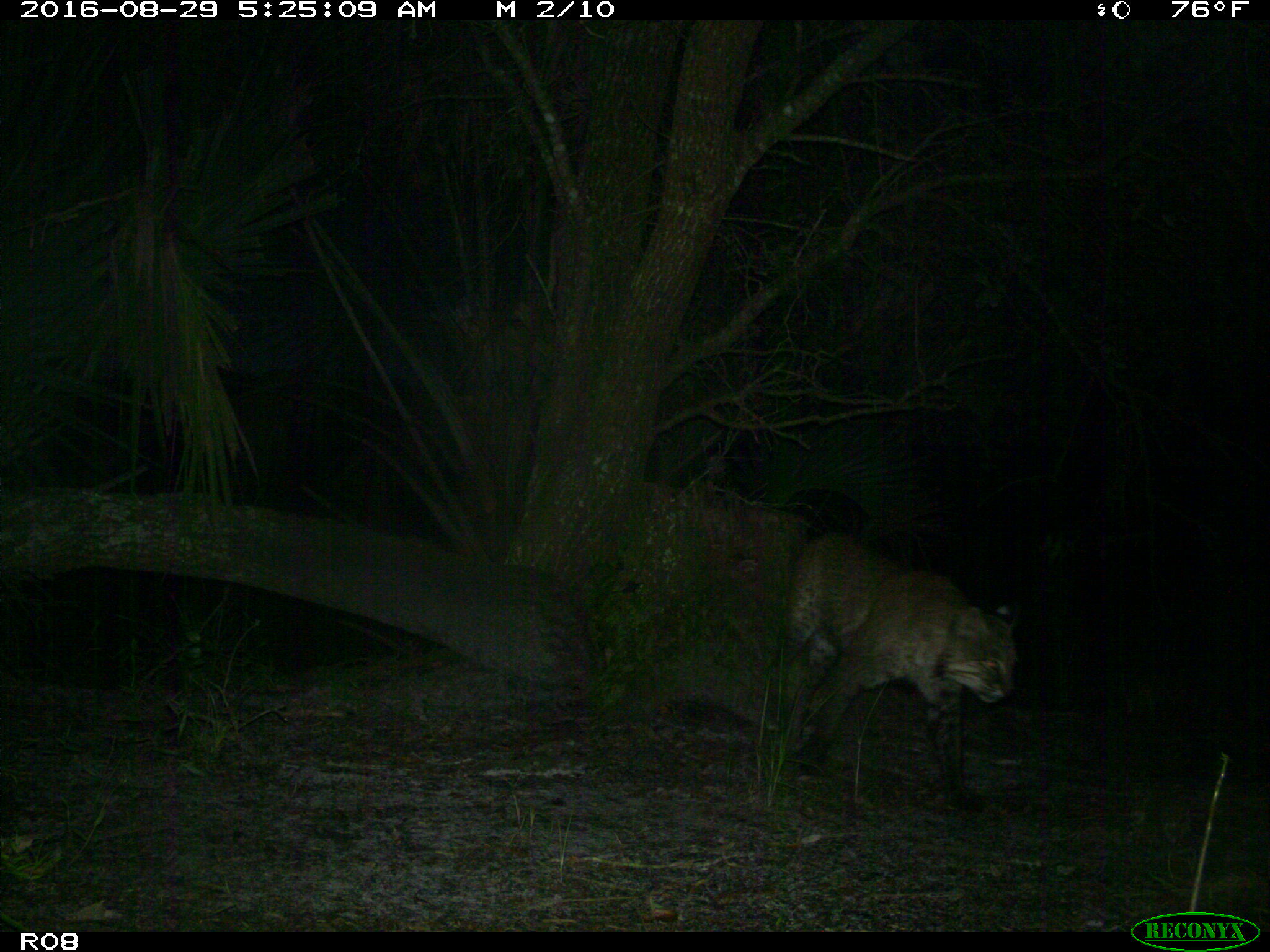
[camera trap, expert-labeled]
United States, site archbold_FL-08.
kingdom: Animalia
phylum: Chordata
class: Mammalia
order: Carnivora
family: Felidae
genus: Lynx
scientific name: Lynx rufus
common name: bobcat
Lynx rufus (bobcat).